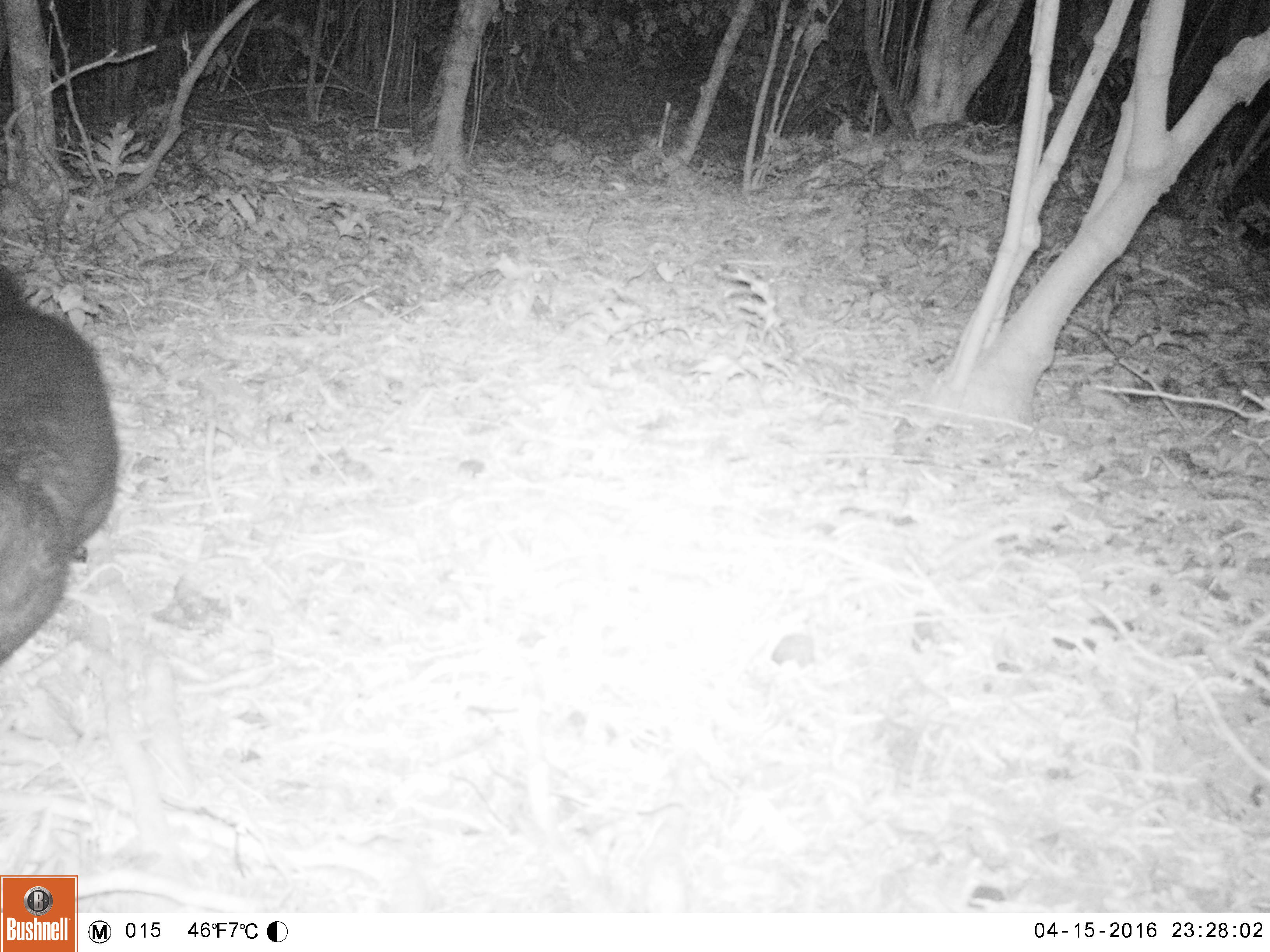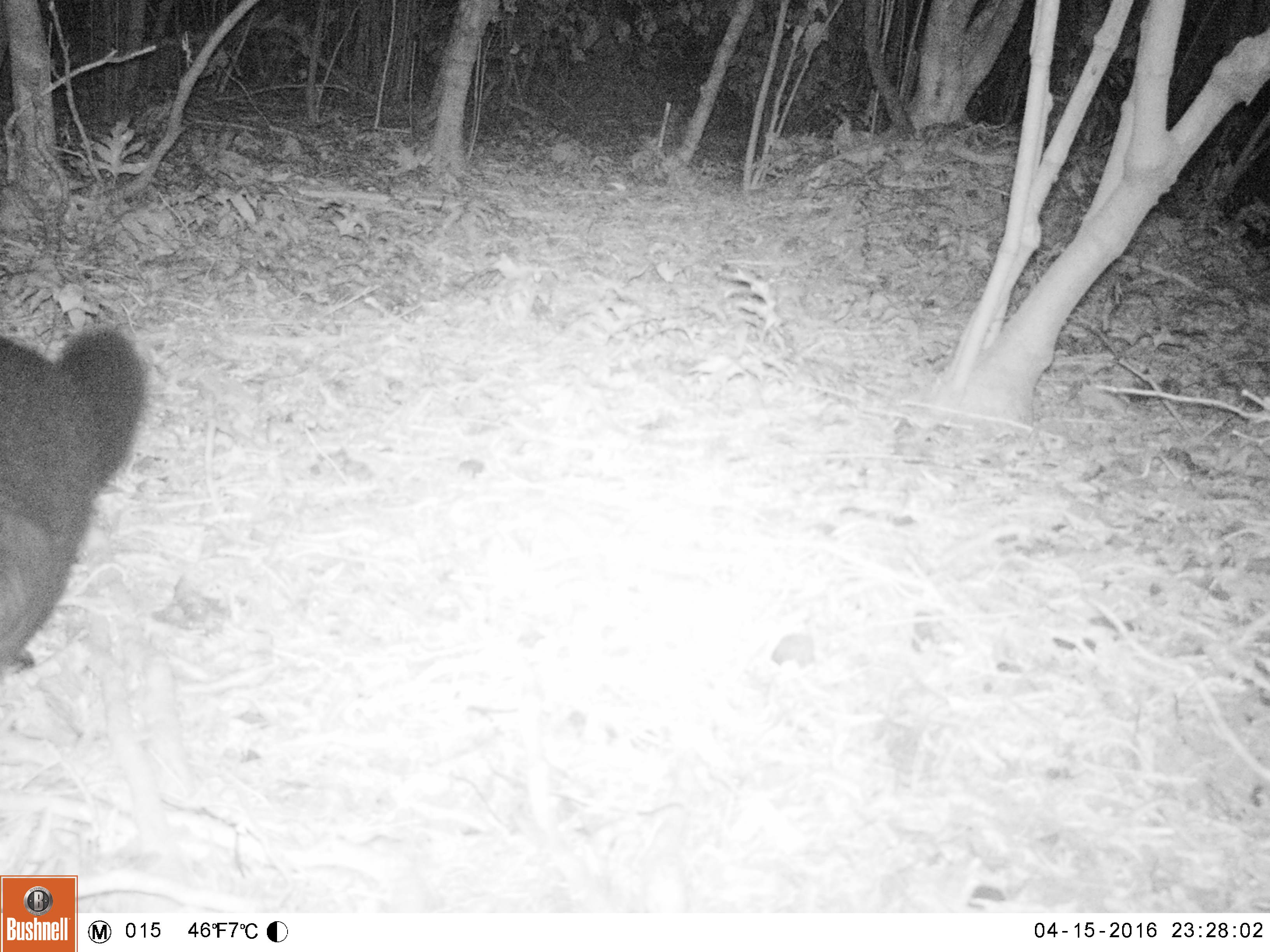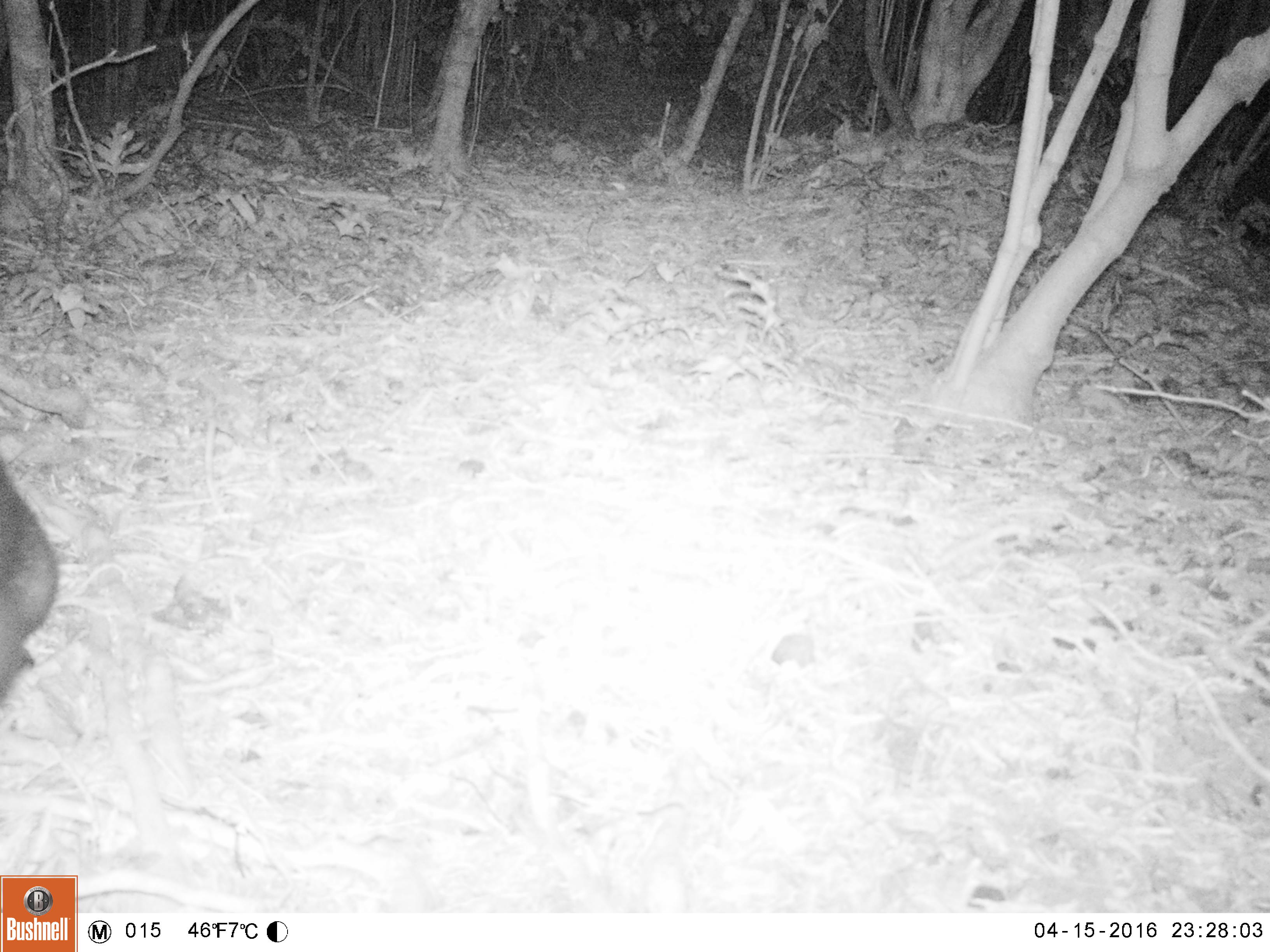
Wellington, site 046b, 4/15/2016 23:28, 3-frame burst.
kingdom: Animalia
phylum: Chordata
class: Mammalia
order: Didelphimorphia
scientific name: Didelphimorphia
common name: possum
Possum (Didelphimorphia).